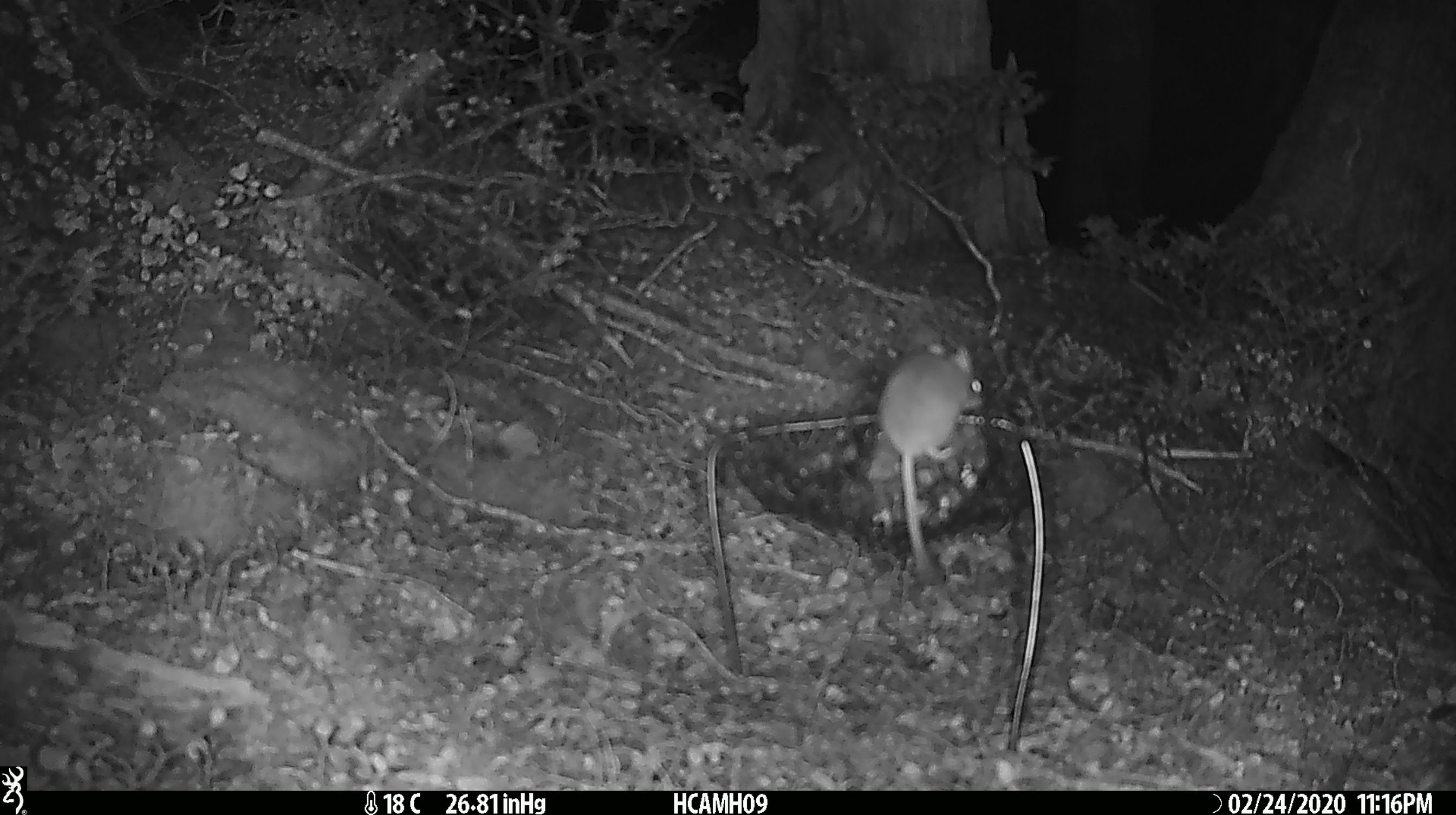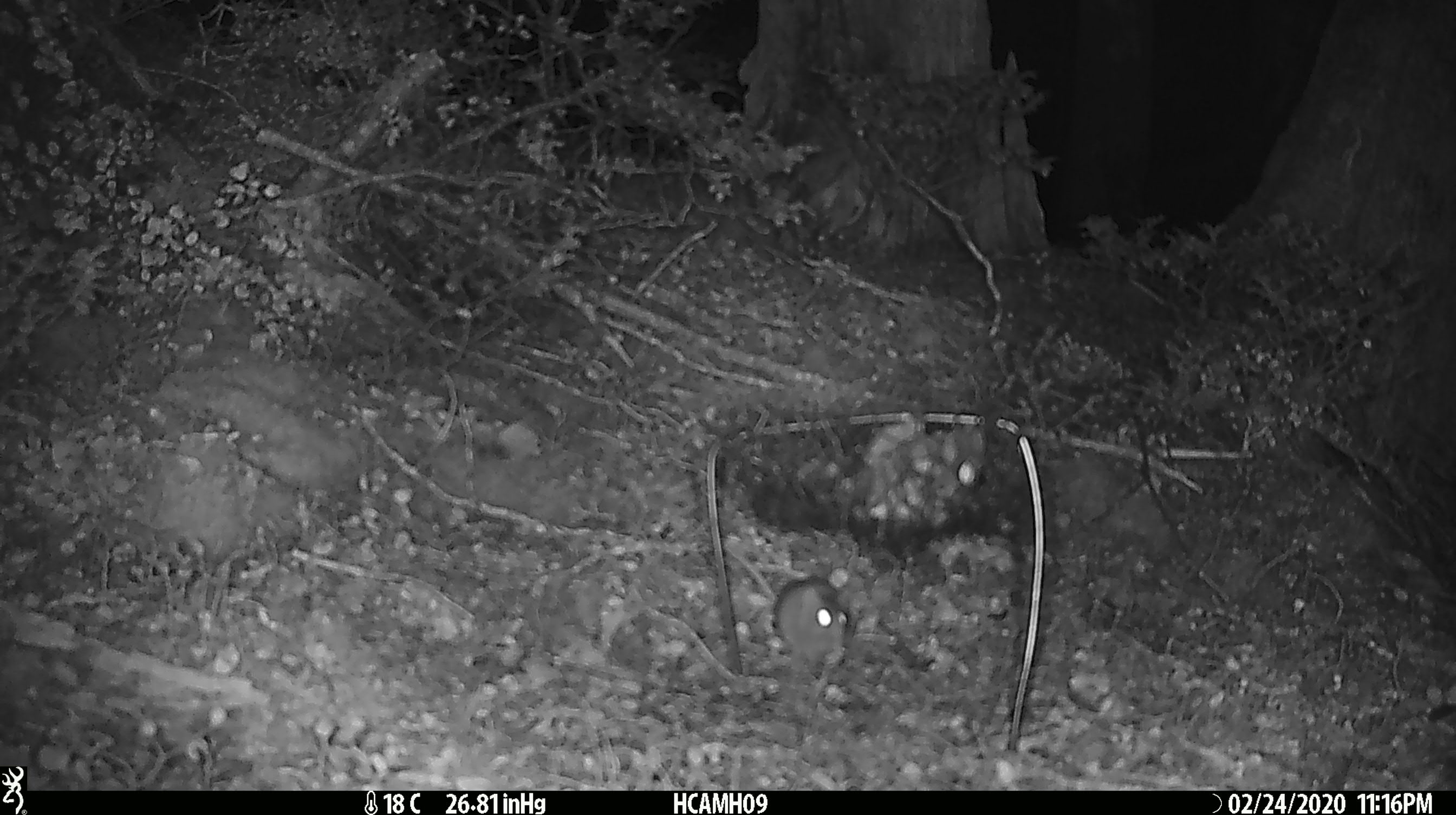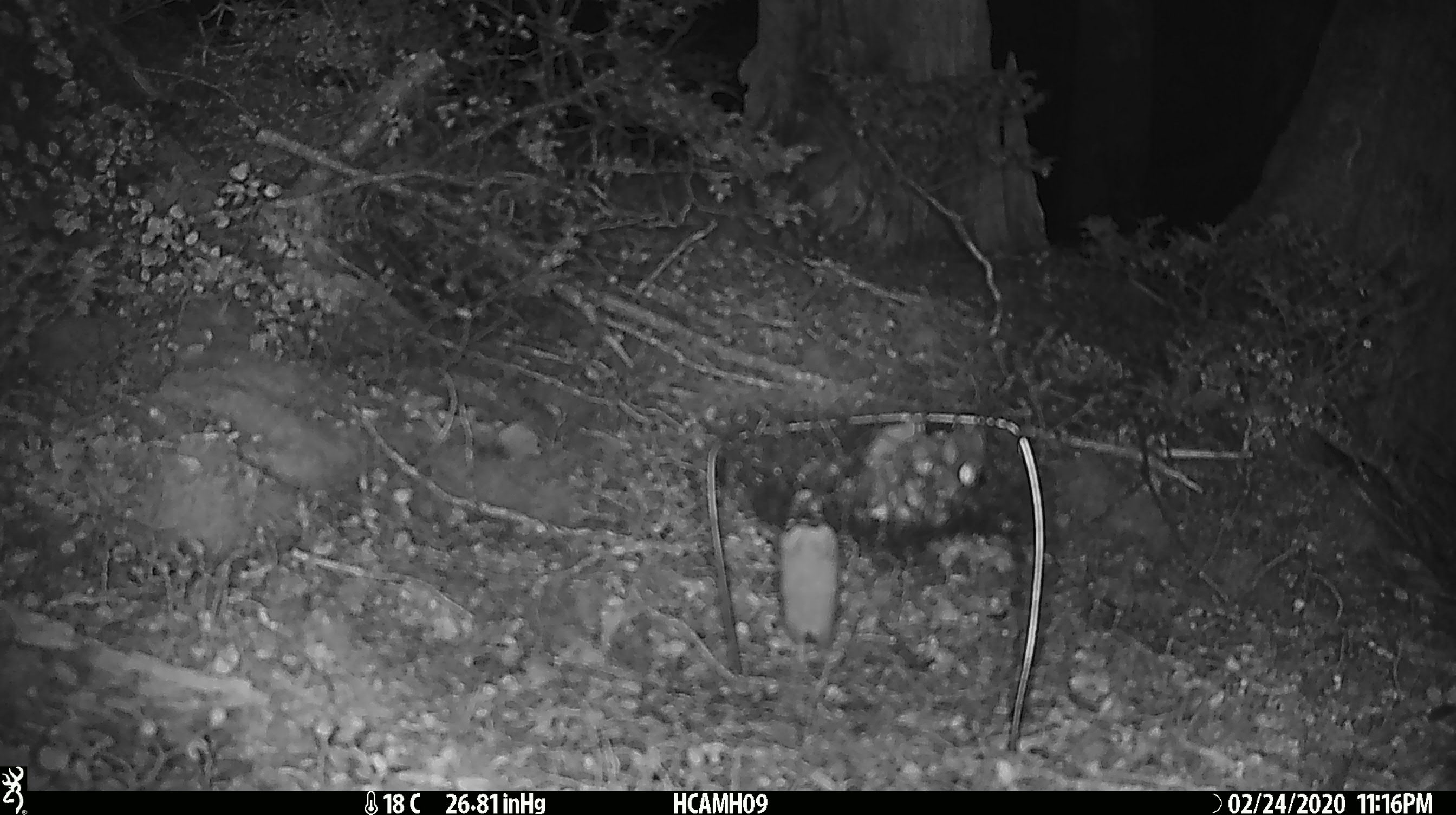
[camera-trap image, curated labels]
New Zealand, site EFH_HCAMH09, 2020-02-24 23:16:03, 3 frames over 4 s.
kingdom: Animalia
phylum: Chordata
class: Mammalia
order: Rodentia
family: Muridae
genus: Mus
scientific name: Mus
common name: mouse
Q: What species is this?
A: Mouse (Mus).